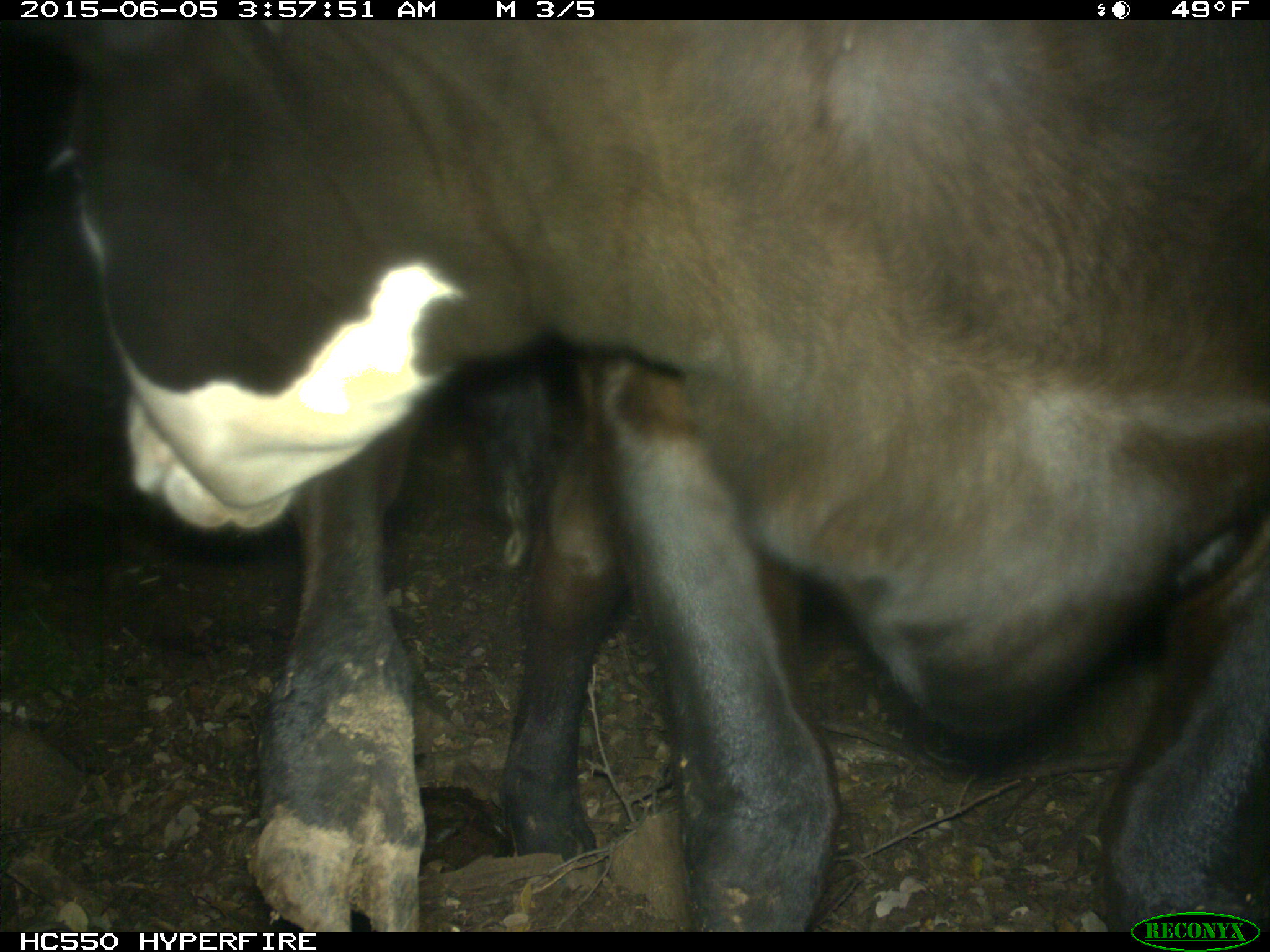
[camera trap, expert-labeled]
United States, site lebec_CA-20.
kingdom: Animalia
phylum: Chordata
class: Mammalia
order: Artiodactyla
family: Bovidae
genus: Bos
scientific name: Bos taurus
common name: domestic cow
Bos taurus (domestic cow).